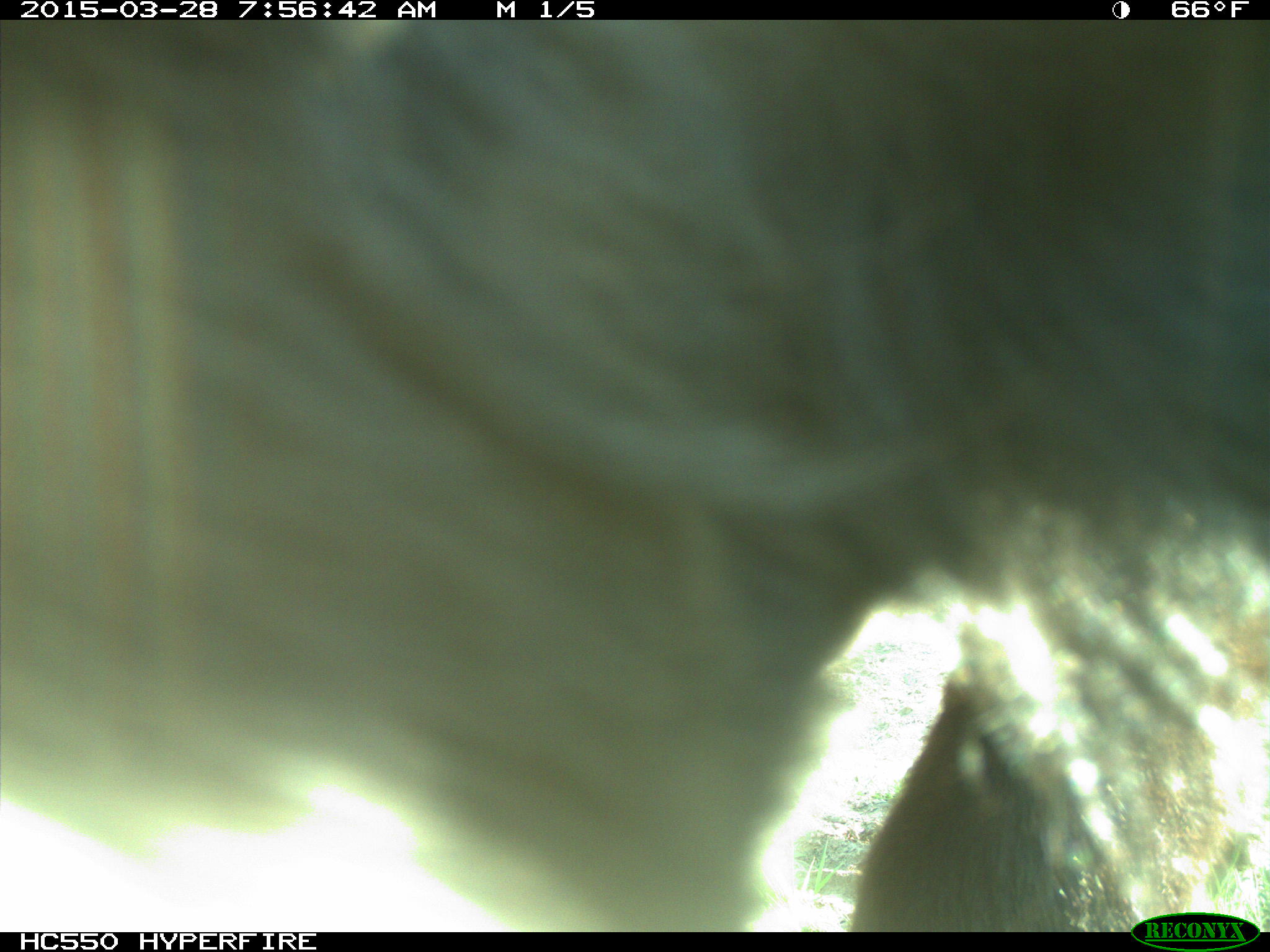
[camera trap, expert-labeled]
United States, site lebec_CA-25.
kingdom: Animalia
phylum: Chordata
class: Mammalia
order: Artiodactyla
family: Bovidae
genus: Bos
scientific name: Bos taurus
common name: domestic cow